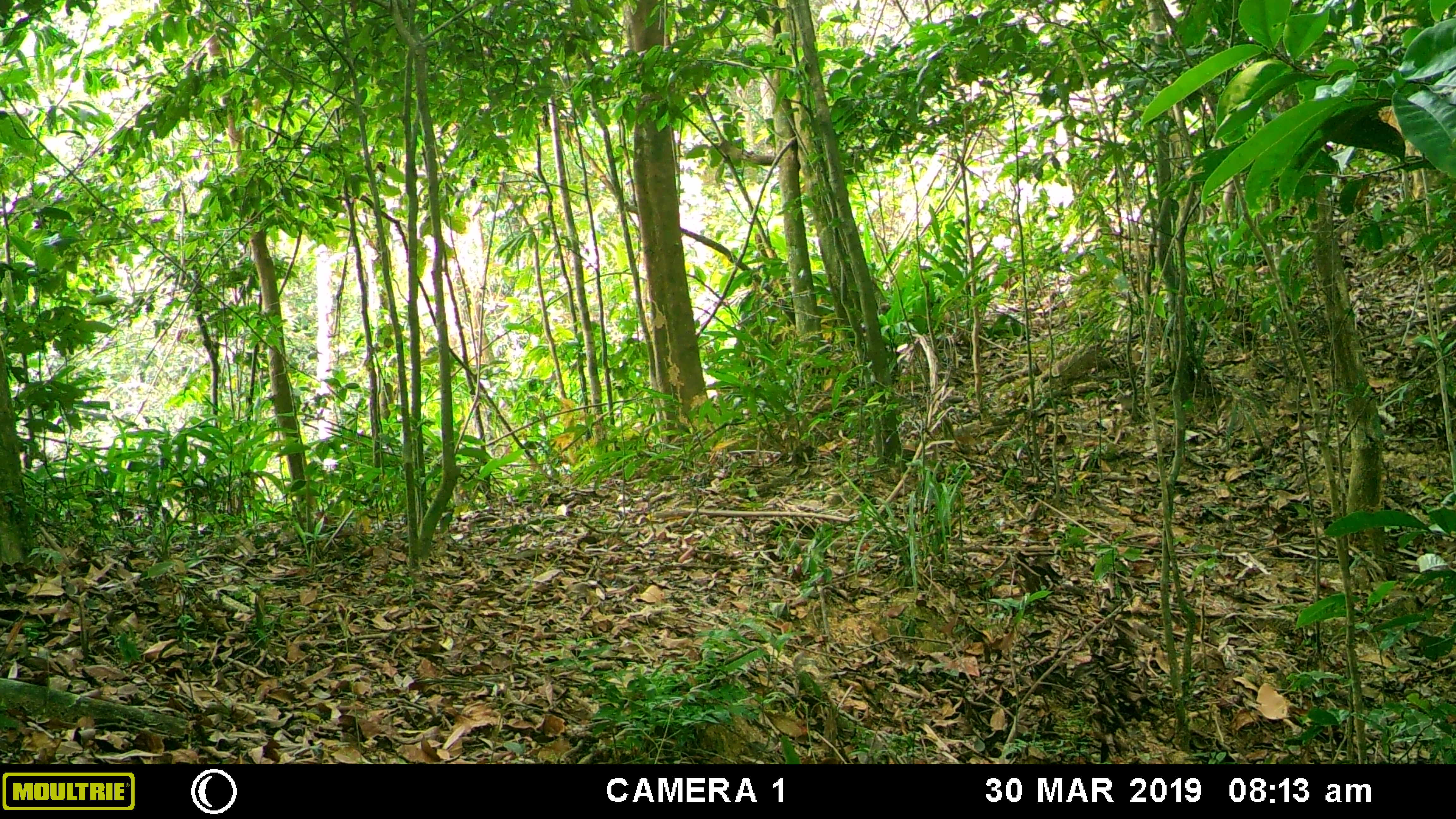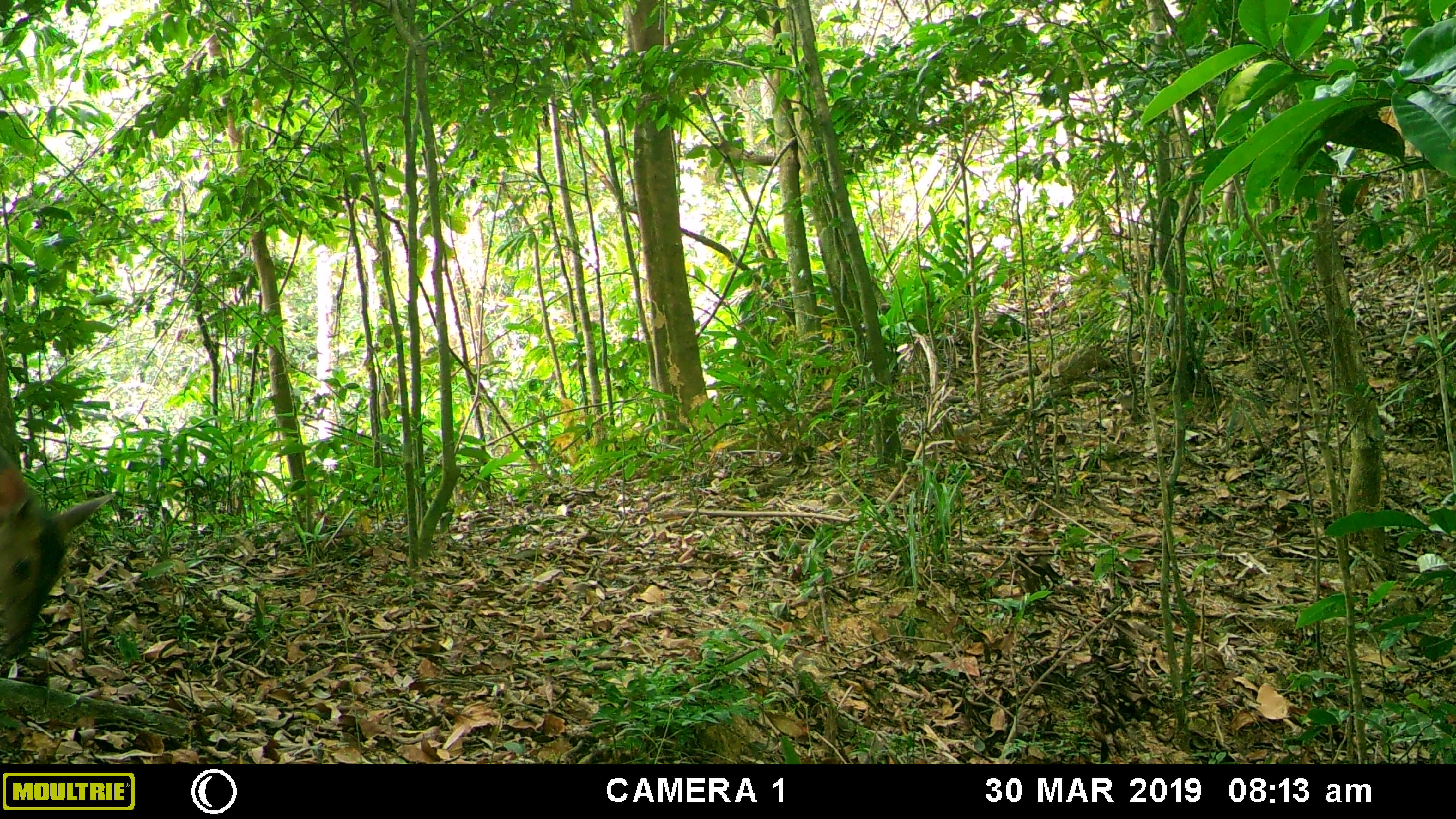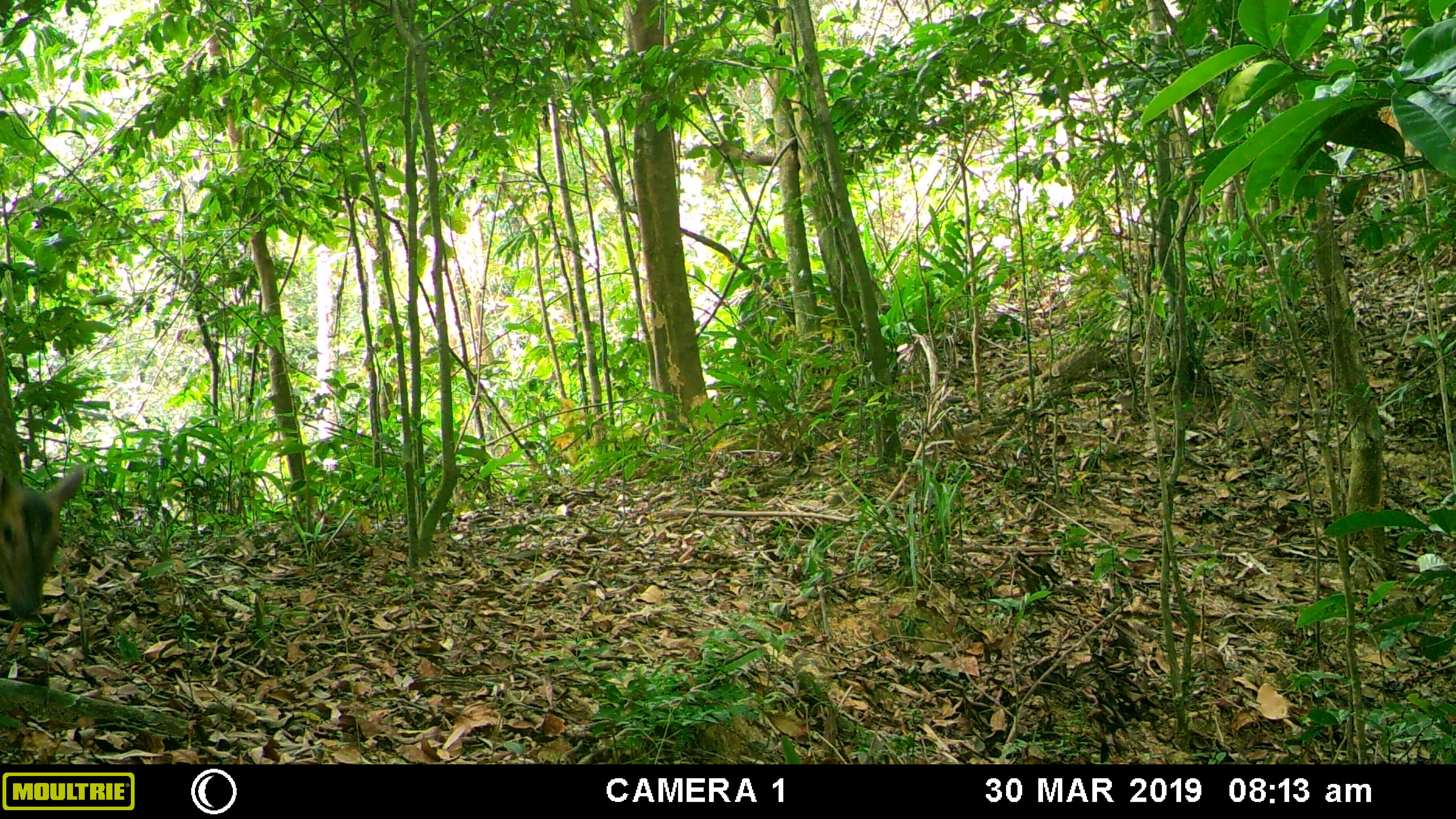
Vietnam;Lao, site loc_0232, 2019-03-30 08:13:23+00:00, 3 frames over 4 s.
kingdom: Animalia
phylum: Chordata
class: Mammalia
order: Artiodactyla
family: Cervidae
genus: Muntiacus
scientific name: Muntiacus vuquangensis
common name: large-antlered muntjac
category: large antlered muntjac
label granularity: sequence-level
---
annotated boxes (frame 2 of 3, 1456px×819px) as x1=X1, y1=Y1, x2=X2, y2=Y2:
large antlered muntjac: x1=0, y1=445, x2=115, y2=657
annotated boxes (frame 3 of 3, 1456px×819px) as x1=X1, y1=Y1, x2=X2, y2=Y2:
large antlered muntjac: x1=0, y1=464, x2=84, y2=621